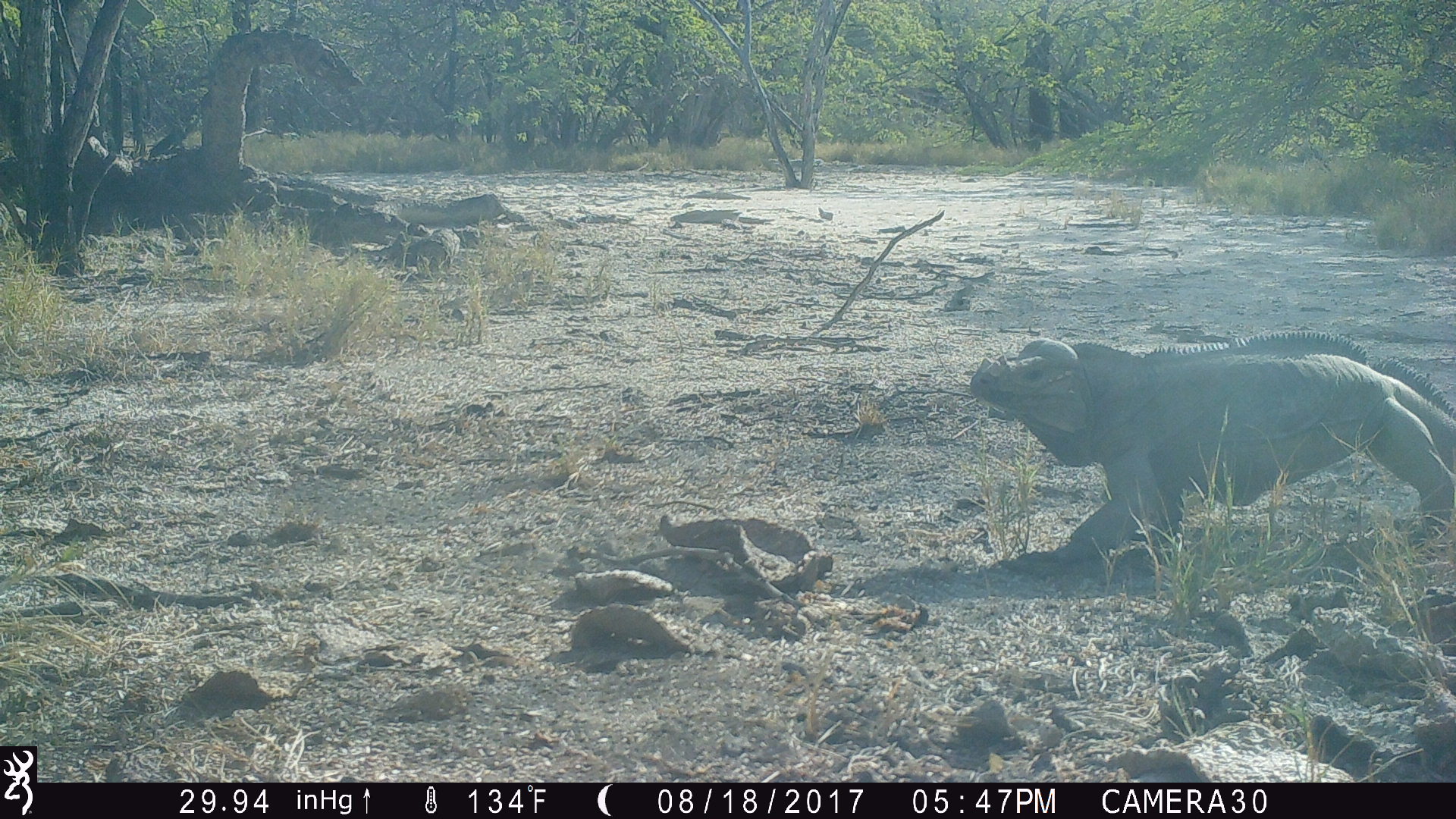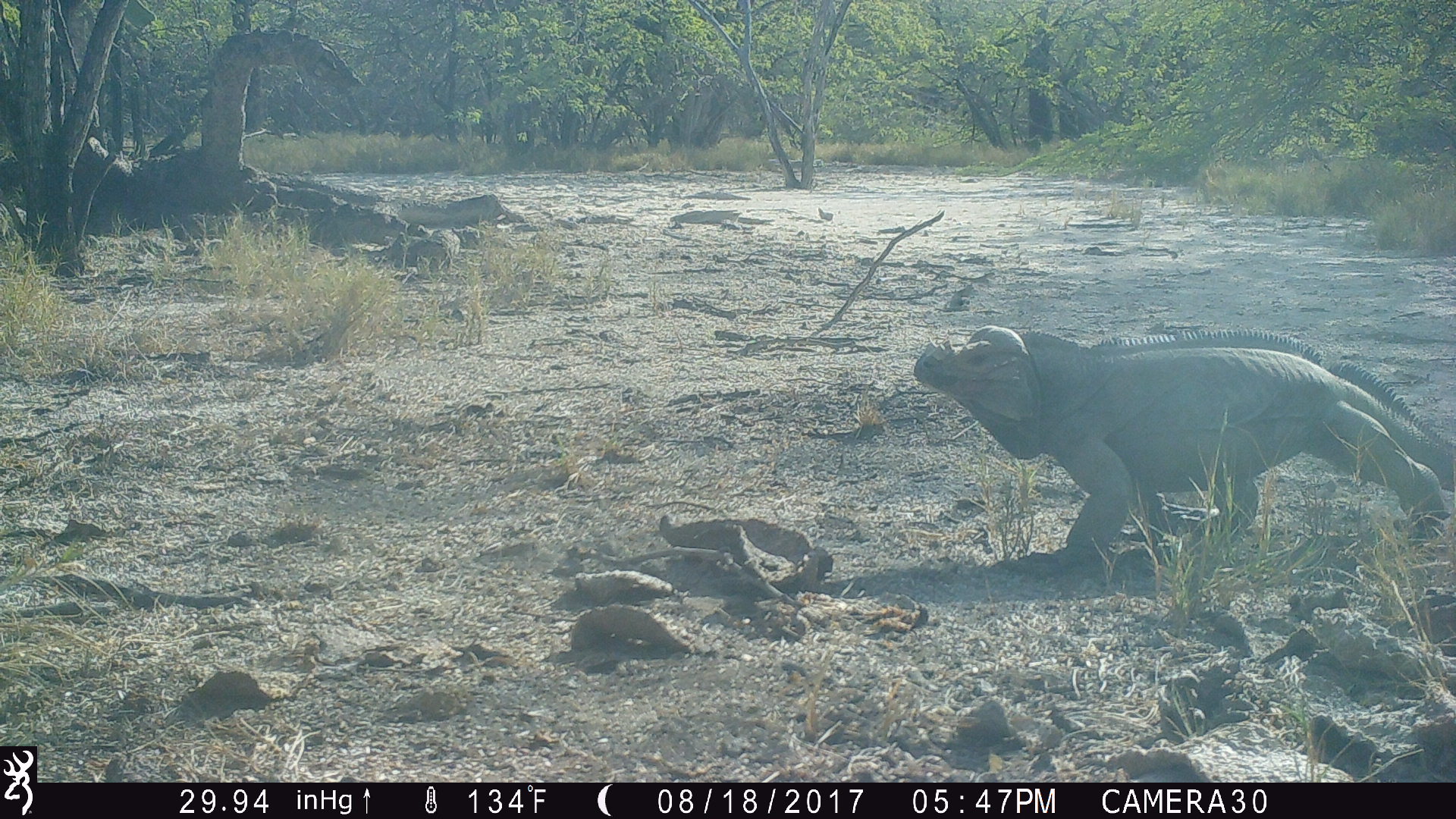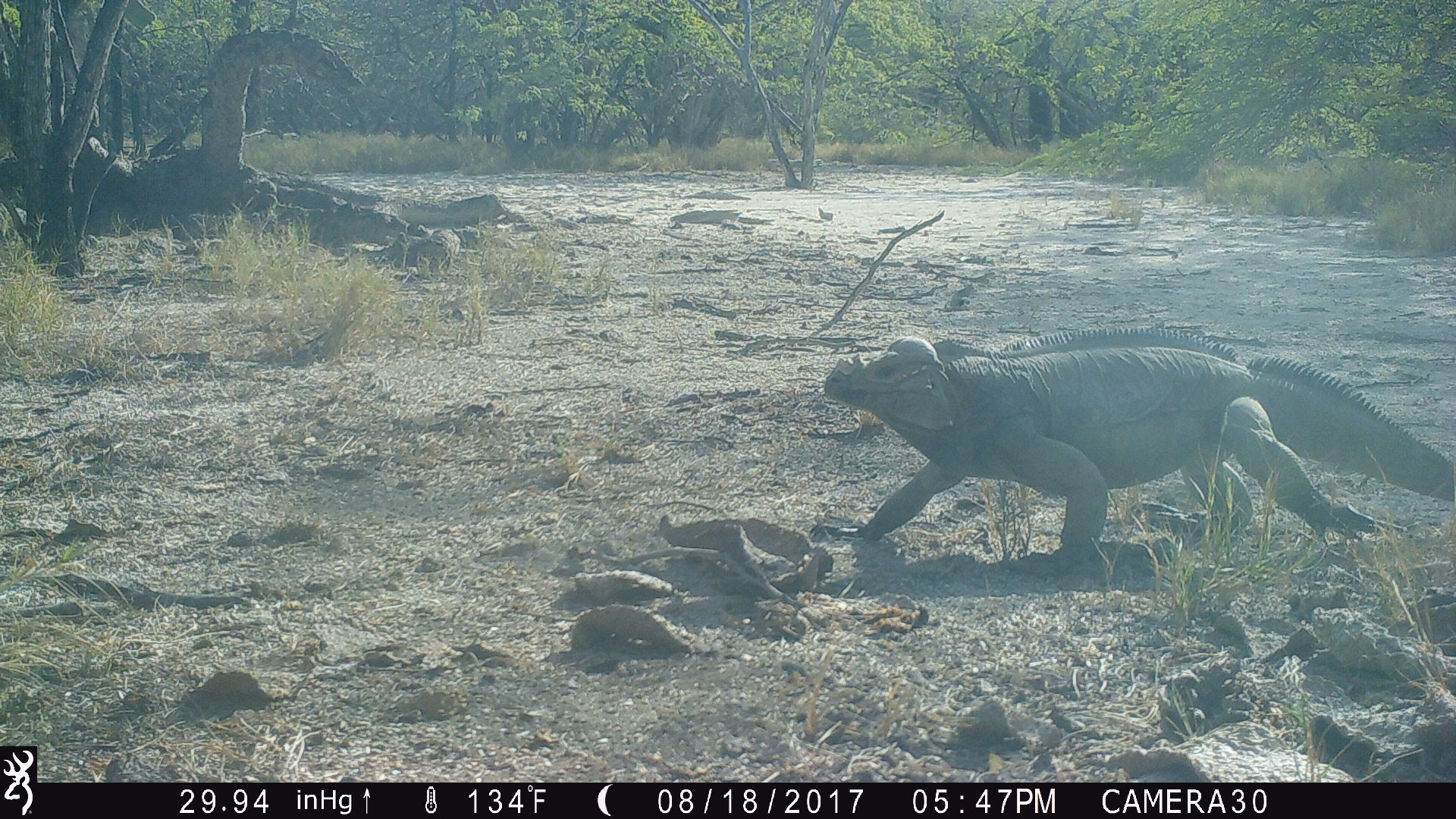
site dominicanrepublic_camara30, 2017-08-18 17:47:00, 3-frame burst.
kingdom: Animalia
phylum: Chordata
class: Reptilia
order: Squamata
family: Iguanidae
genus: Iguana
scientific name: Iguana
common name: typical iguanas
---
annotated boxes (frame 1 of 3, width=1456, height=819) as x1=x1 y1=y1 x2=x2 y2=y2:
iguana: x1=956 y1=332 x2=1456 y2=595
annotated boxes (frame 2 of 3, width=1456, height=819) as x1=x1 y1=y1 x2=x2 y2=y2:
iguana: x1=902 y1=325 x2=1455 y2=579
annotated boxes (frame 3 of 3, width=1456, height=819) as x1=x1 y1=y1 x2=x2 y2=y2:
iguana: x1=819 y1=322 x2=1456 y2=573